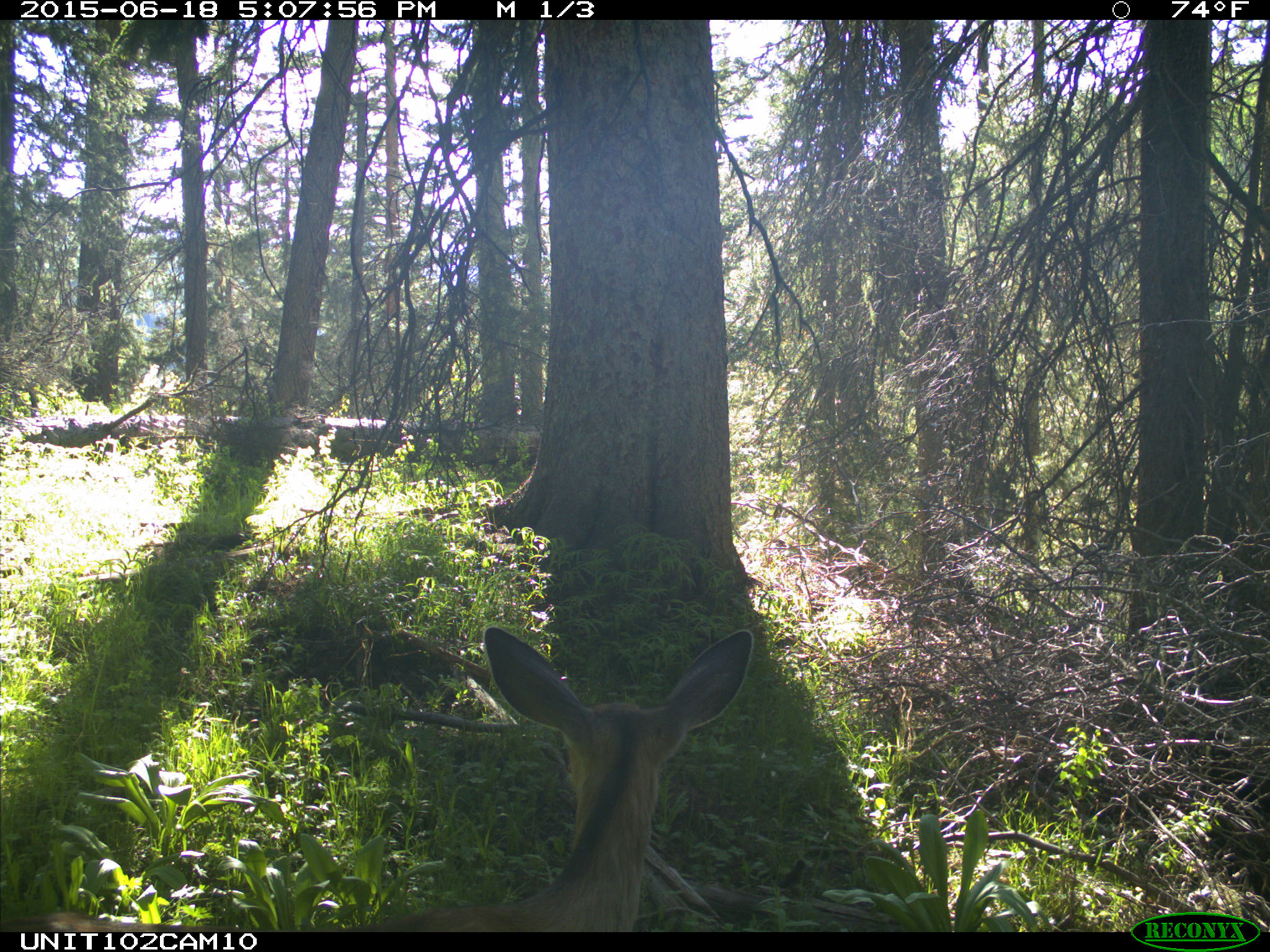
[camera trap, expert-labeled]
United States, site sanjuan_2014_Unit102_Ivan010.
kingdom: Animalia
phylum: Chordata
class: Mammalia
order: Artiodactyla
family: Cervidae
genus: Odocoileus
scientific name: Odocoileus hemionus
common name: mule deer